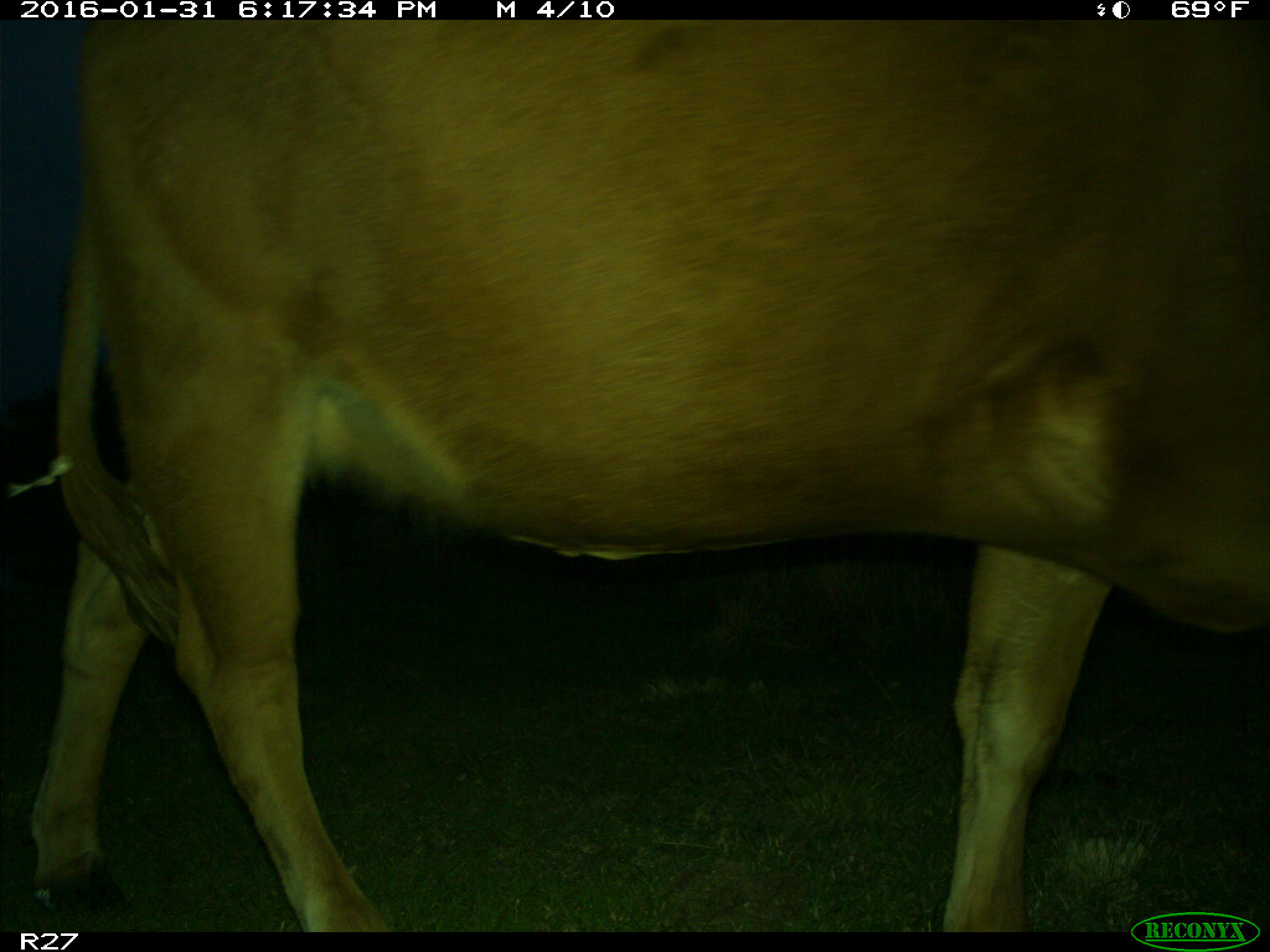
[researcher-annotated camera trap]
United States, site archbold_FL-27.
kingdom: Animalia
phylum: Chordata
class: Mammalia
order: Artiodactyla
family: Bovidae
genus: Bos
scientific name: Bos taurus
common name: domestic cow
Bos taurus (domestic cow).